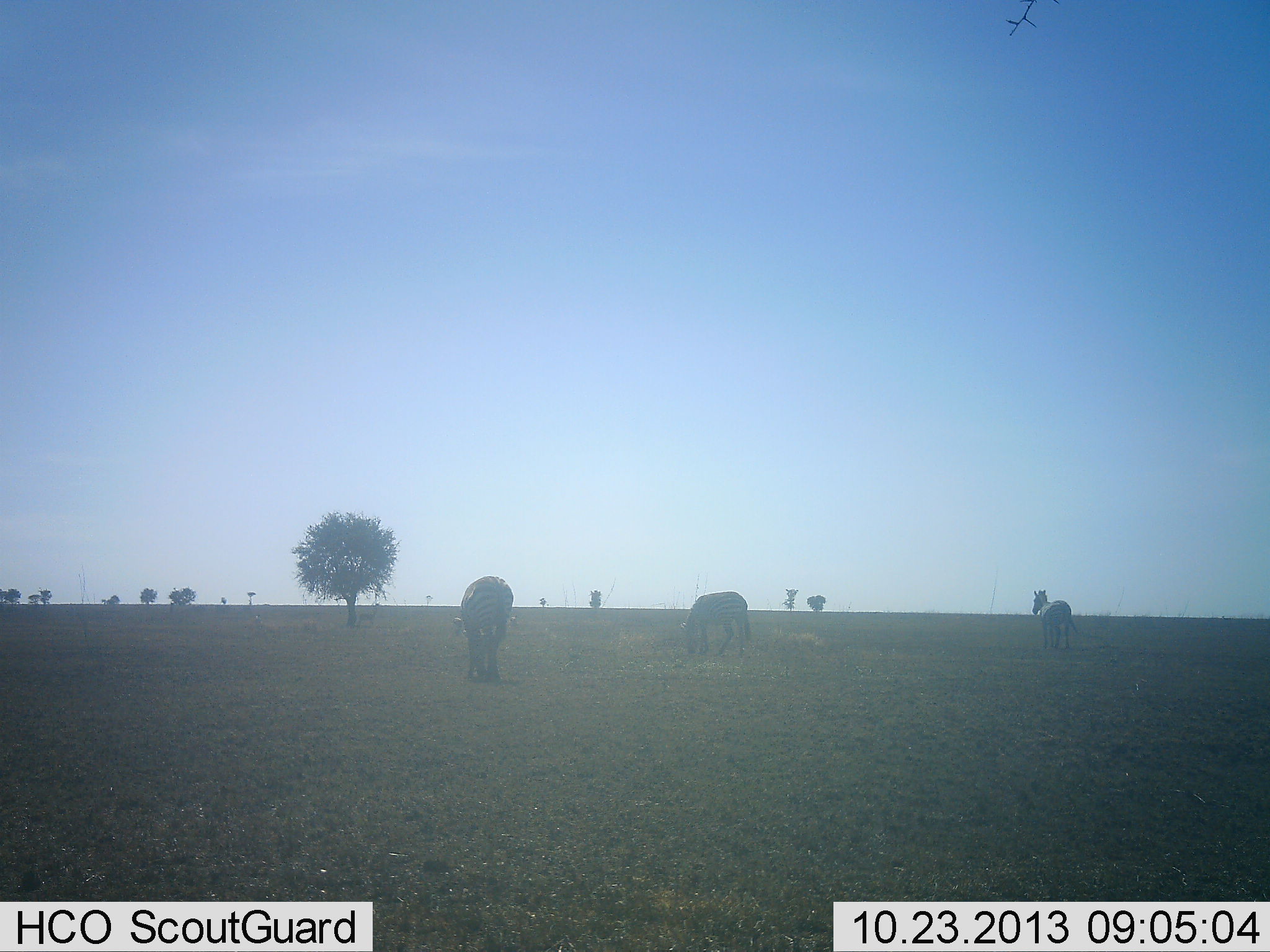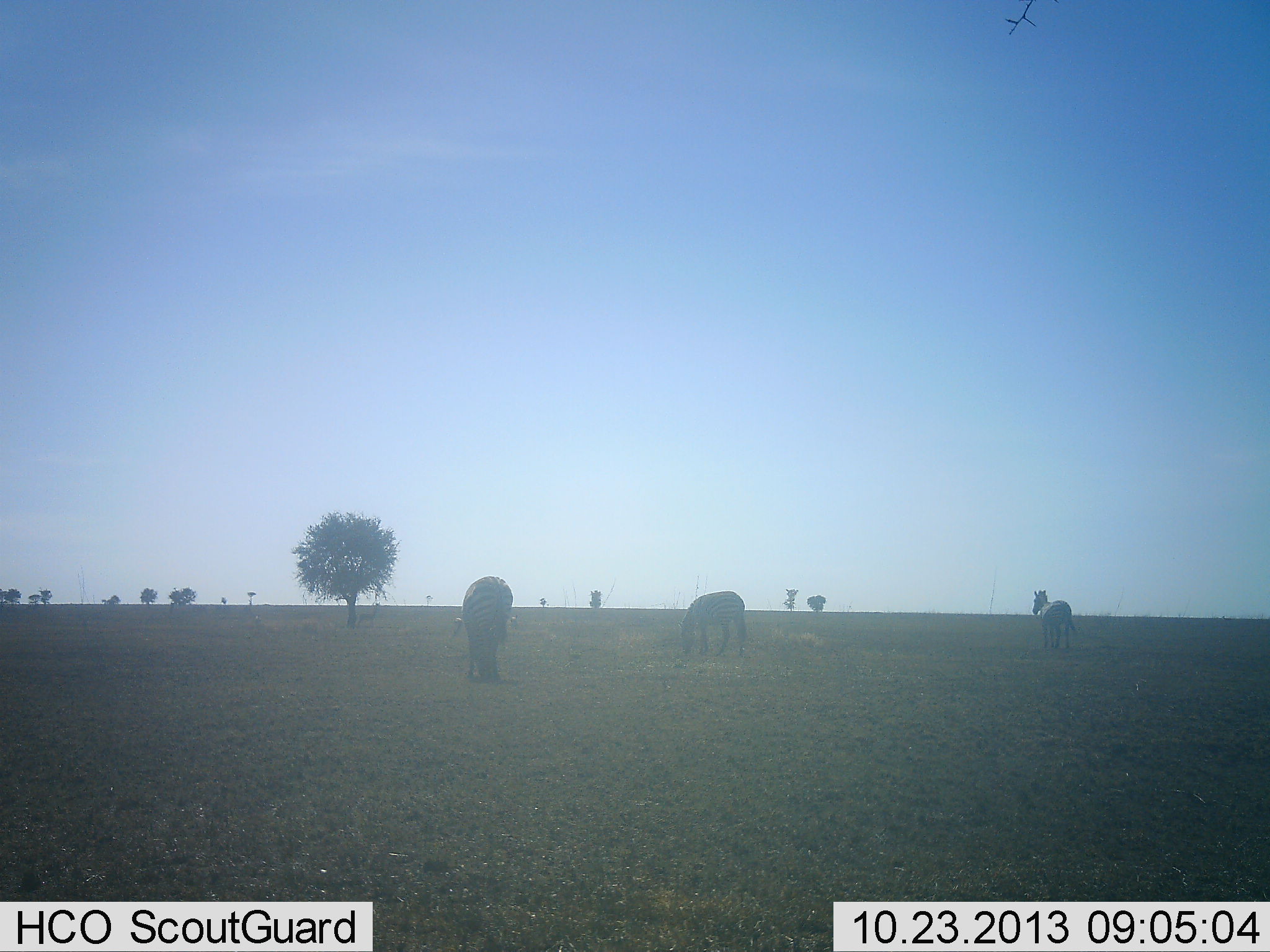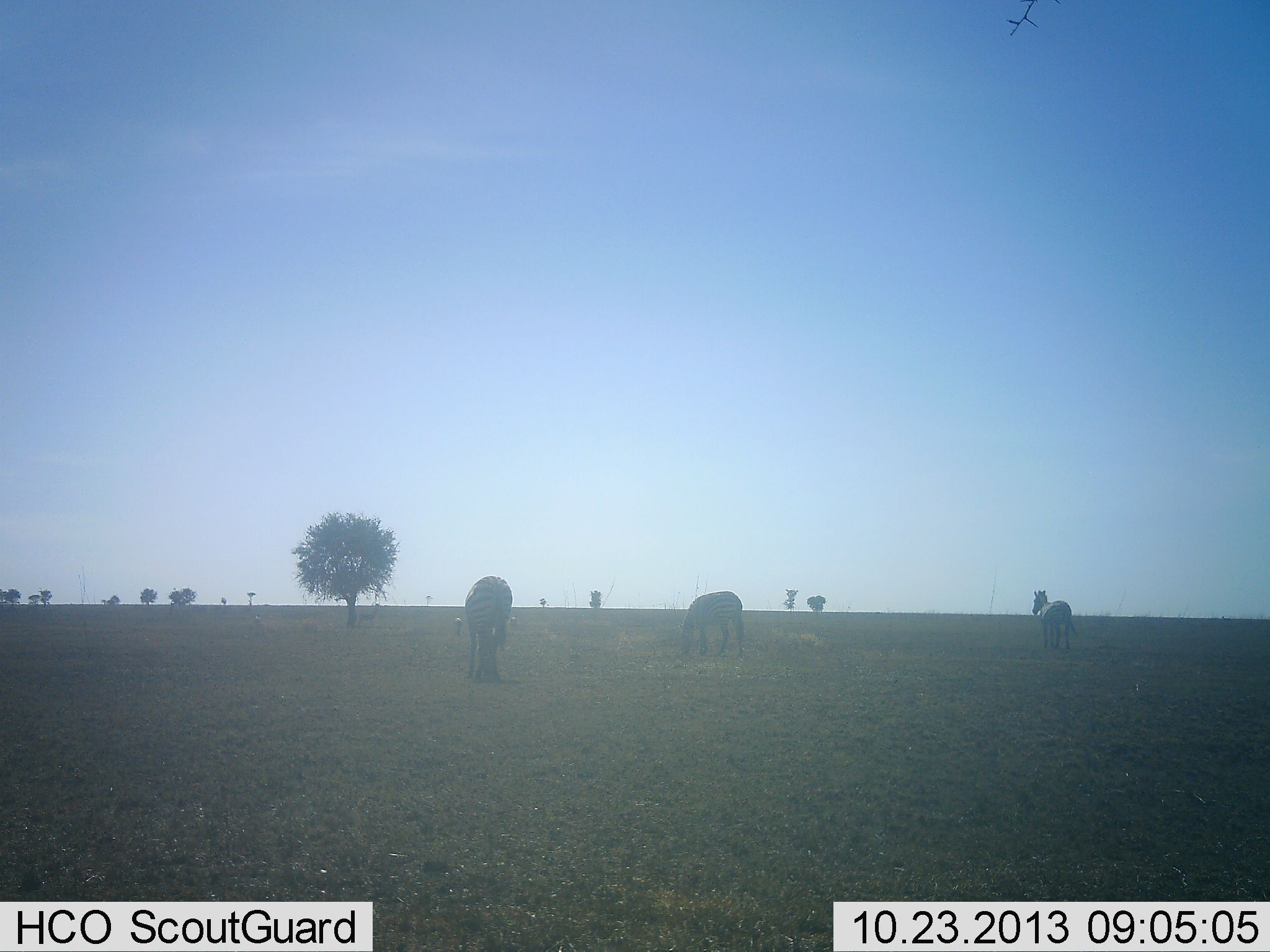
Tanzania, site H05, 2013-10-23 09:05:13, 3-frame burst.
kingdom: Animalia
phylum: Chordata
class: Mammalia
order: Perissodactyla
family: Equidae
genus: Equus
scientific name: Equus quagga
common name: plains zebra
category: zebra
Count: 3.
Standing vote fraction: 60%.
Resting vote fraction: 0%.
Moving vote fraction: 10%.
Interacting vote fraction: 0%.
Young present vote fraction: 0%.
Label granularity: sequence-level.